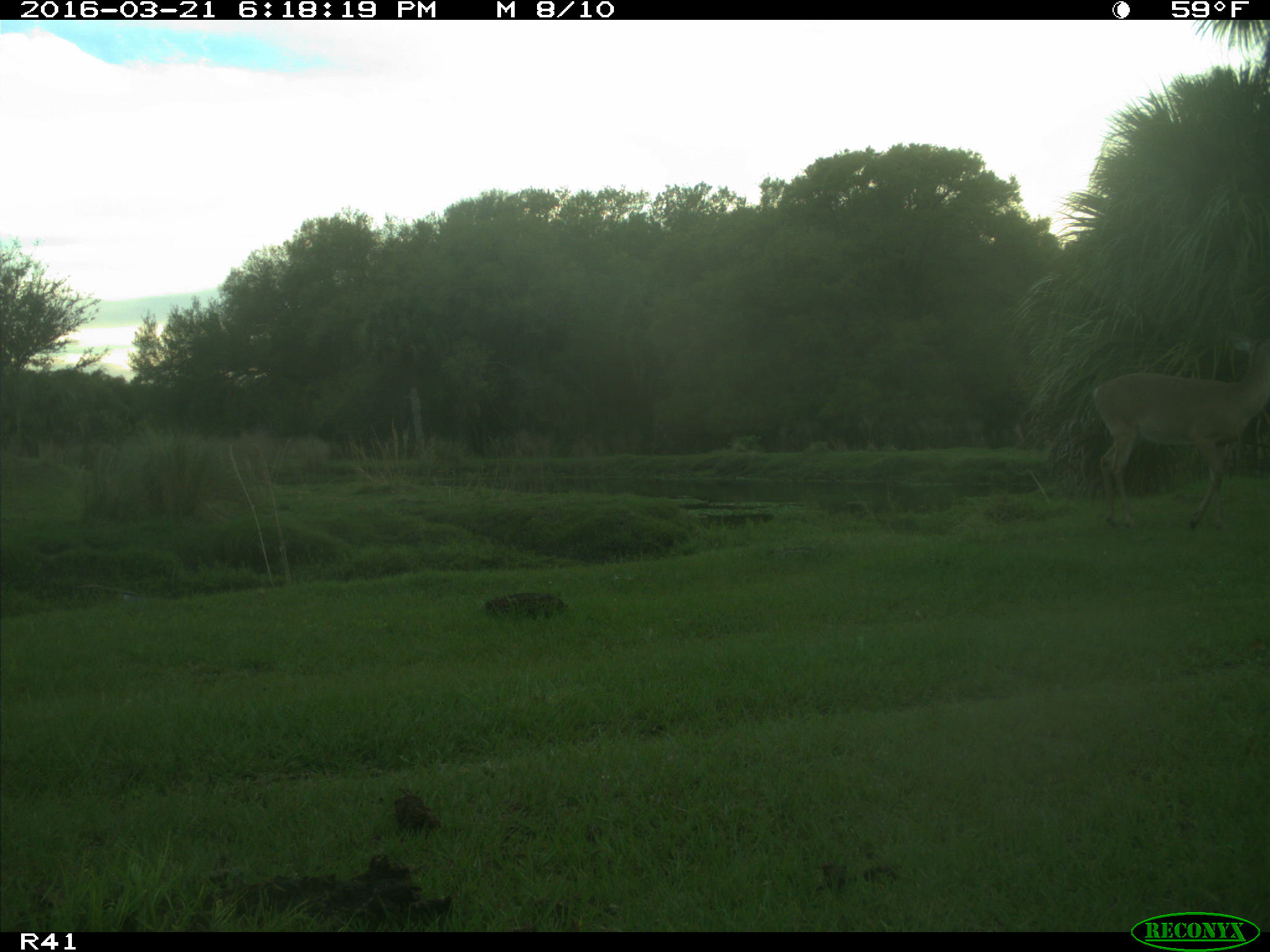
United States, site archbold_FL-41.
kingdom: Animalia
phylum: Chordata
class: Mammalia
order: Artiodactyla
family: Cervidae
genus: Odocoileus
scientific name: Odocoileus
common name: deer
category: unidentified deer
Unidentified deer (deer) (Odocoileus).